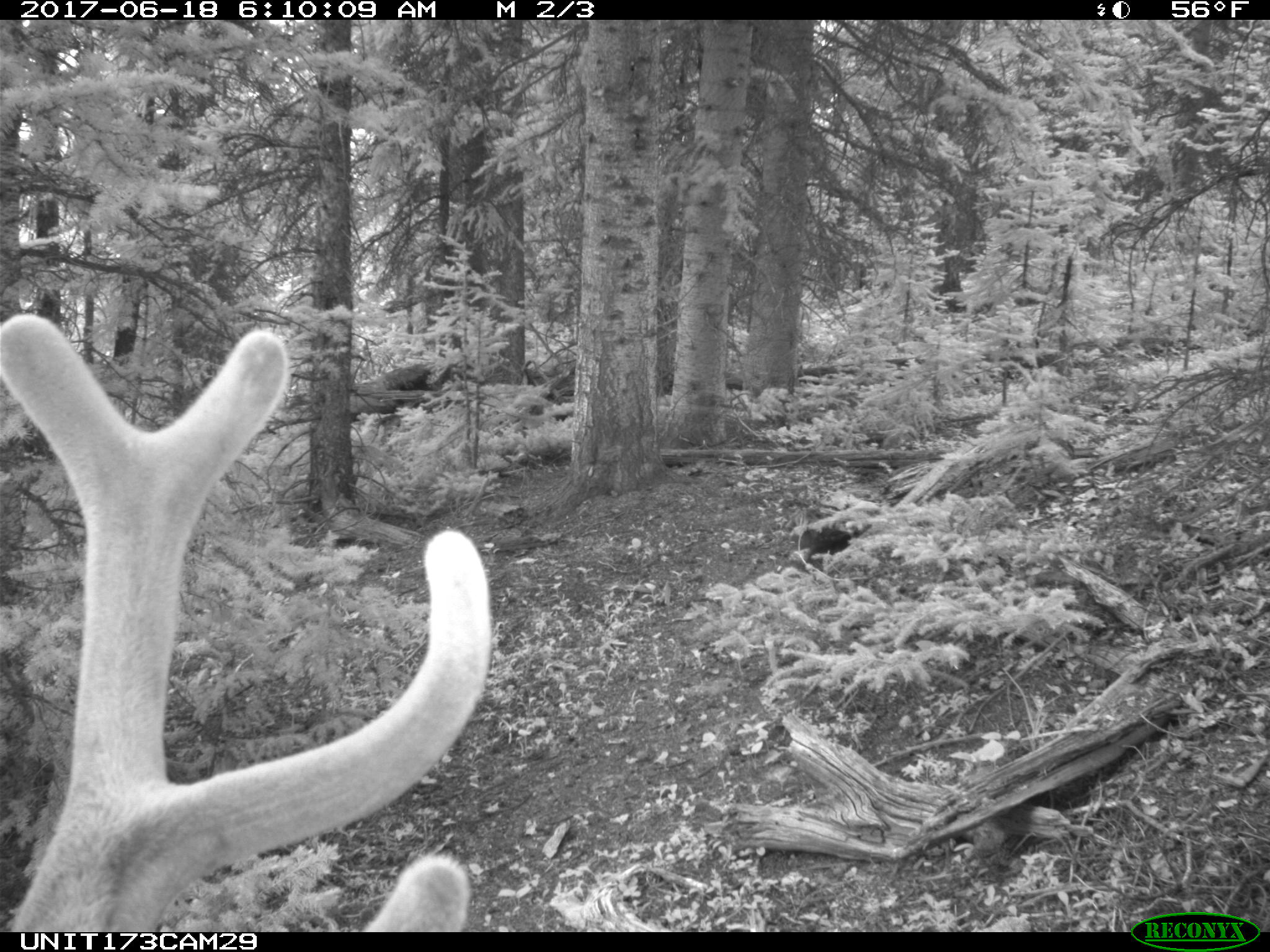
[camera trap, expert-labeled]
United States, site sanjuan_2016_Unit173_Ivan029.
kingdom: Animalia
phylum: Chordata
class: Mammalia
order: Artiodactyla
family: Cervidae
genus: Cervus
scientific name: Cervus elaphus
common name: red deer